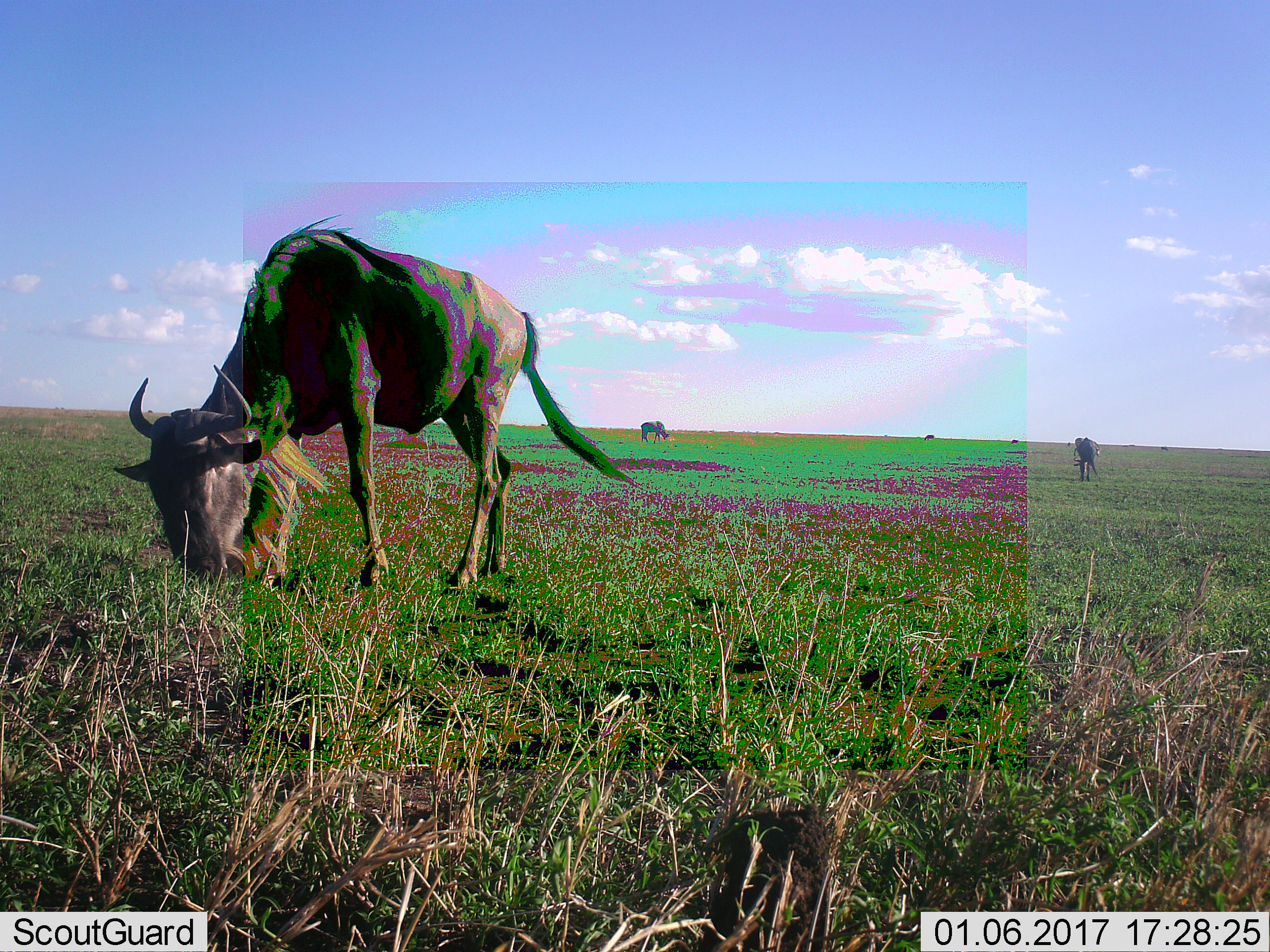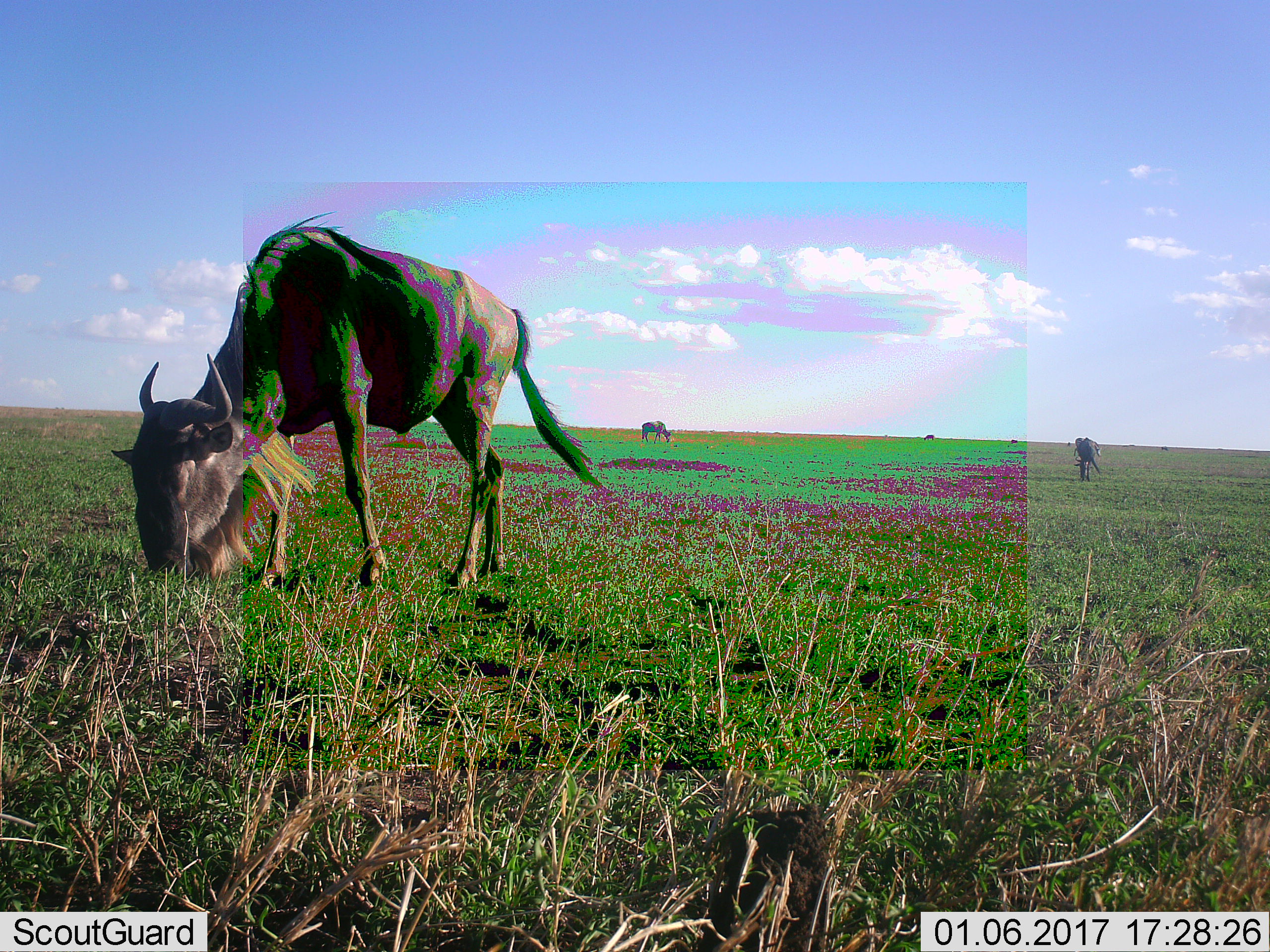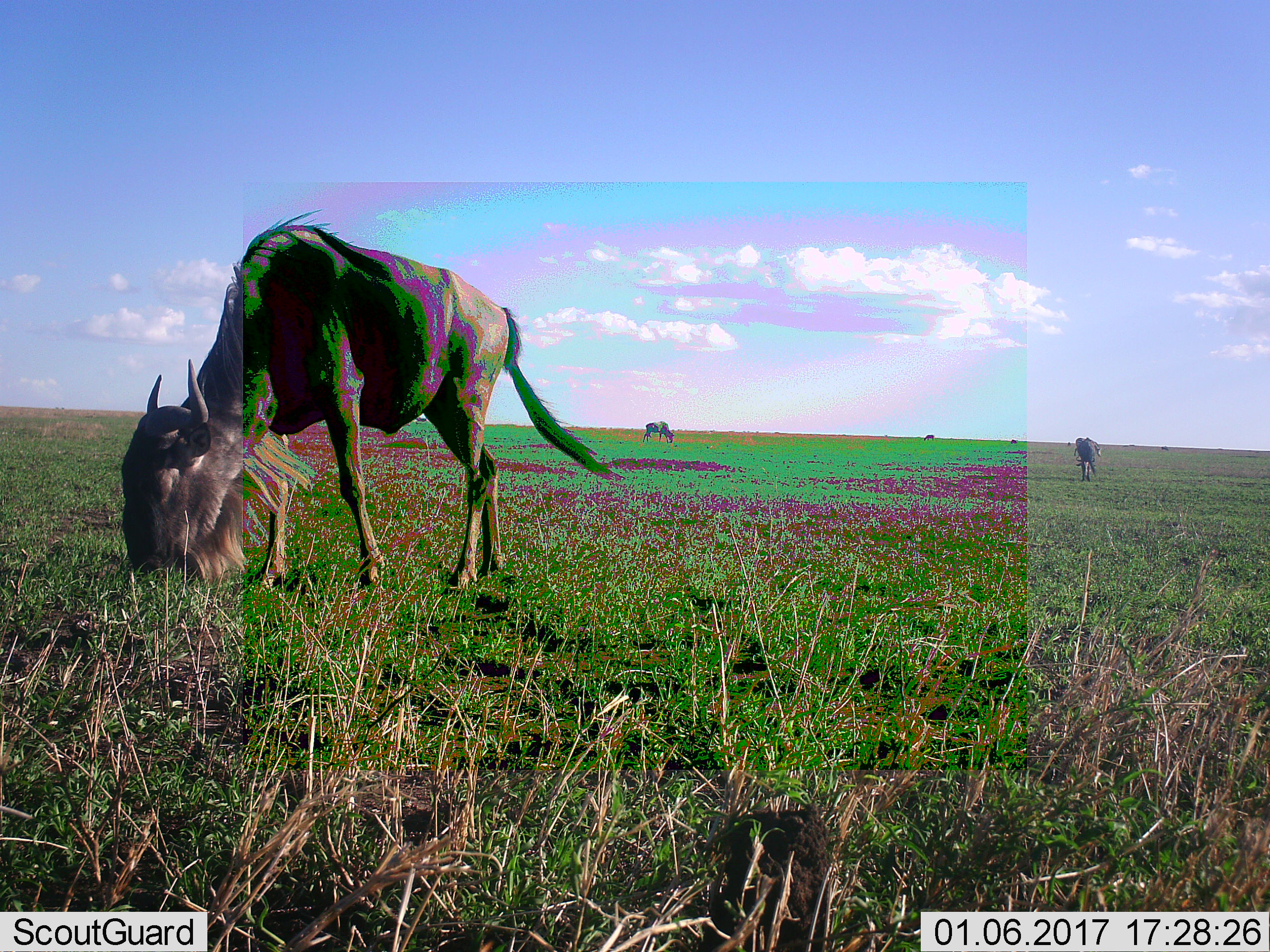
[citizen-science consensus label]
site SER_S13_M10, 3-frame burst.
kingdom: Animalia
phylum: Chordata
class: Mammalia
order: Artiodactyla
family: Bovidae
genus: Connochaetes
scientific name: Connochaetes taurinus taurinus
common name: blue wildebeest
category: wildebeestblue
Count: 5.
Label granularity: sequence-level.